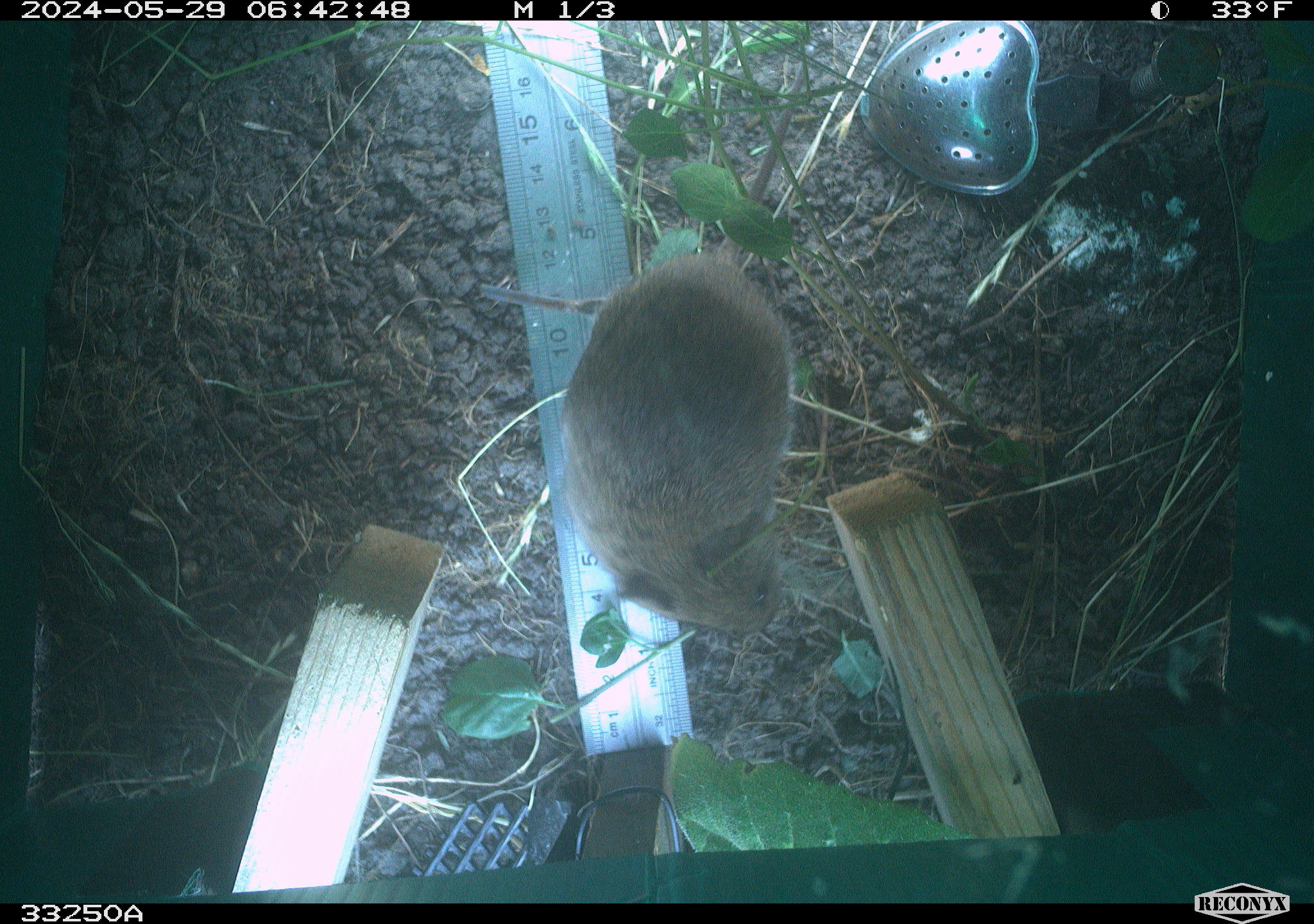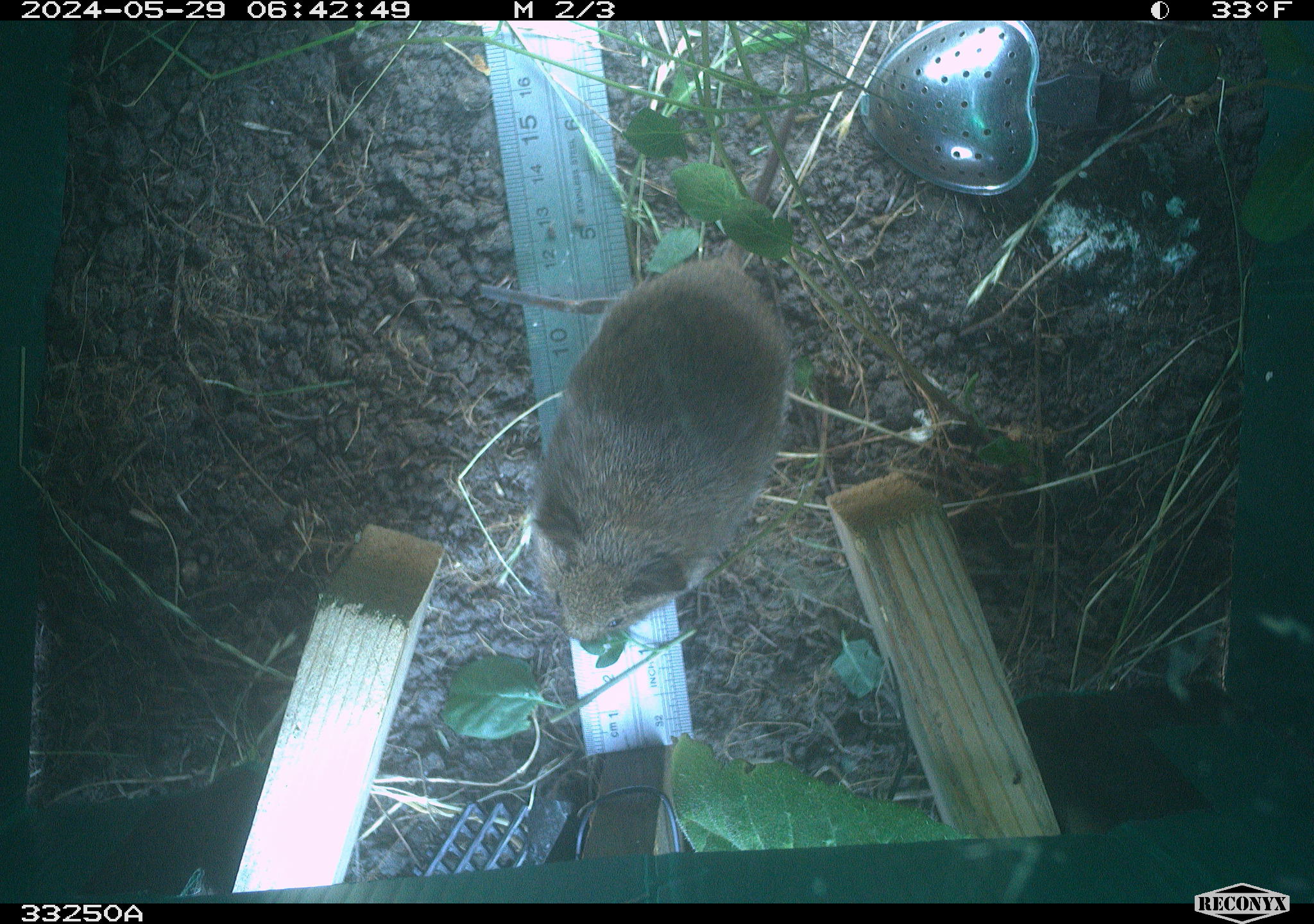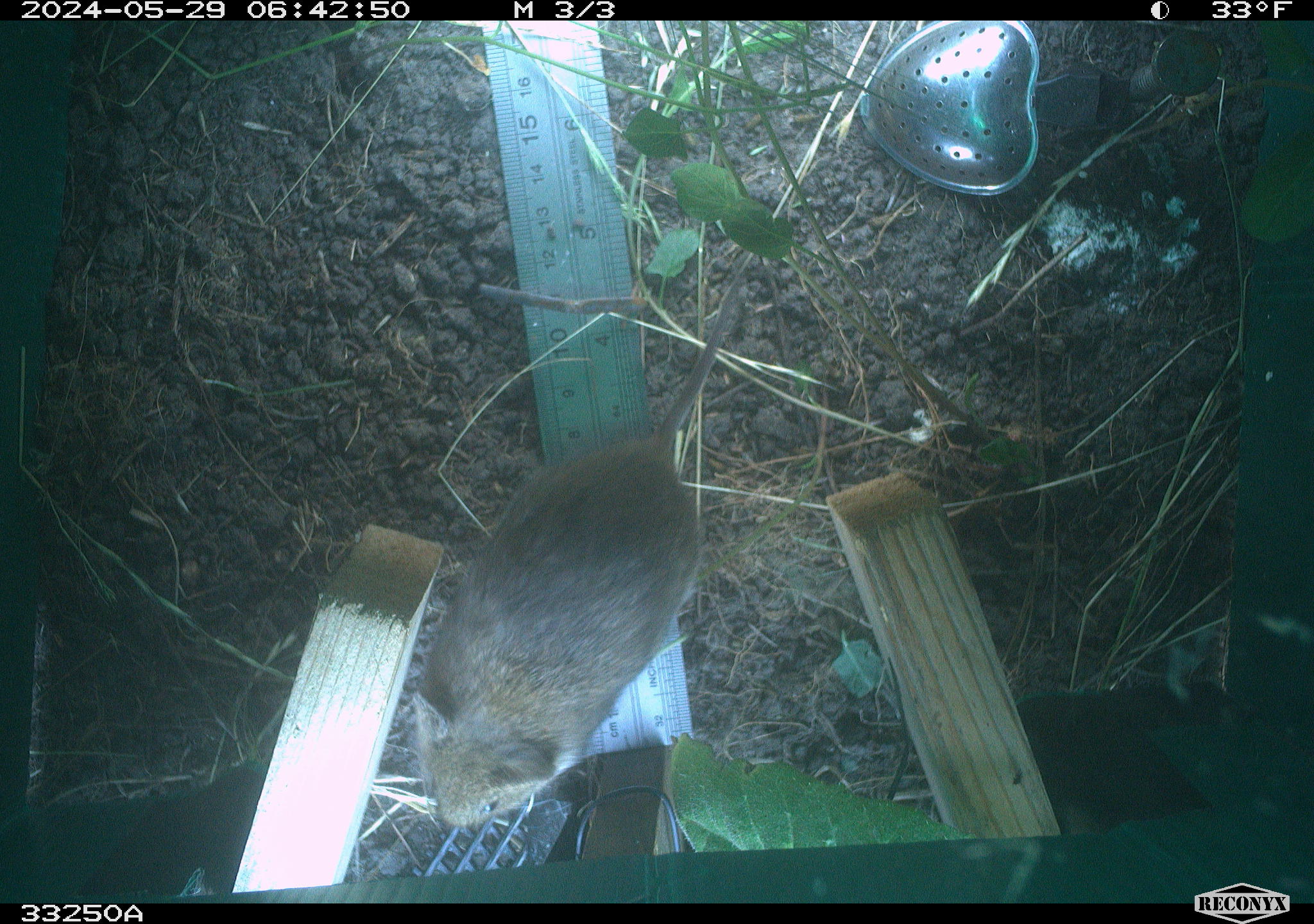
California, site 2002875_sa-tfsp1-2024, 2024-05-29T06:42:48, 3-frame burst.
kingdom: Animalia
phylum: Chordata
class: Mammalia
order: Rodentia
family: Cricetidae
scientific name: Arvicolinae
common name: voles, lemmings, and muskrats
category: arvicolinae subfamily